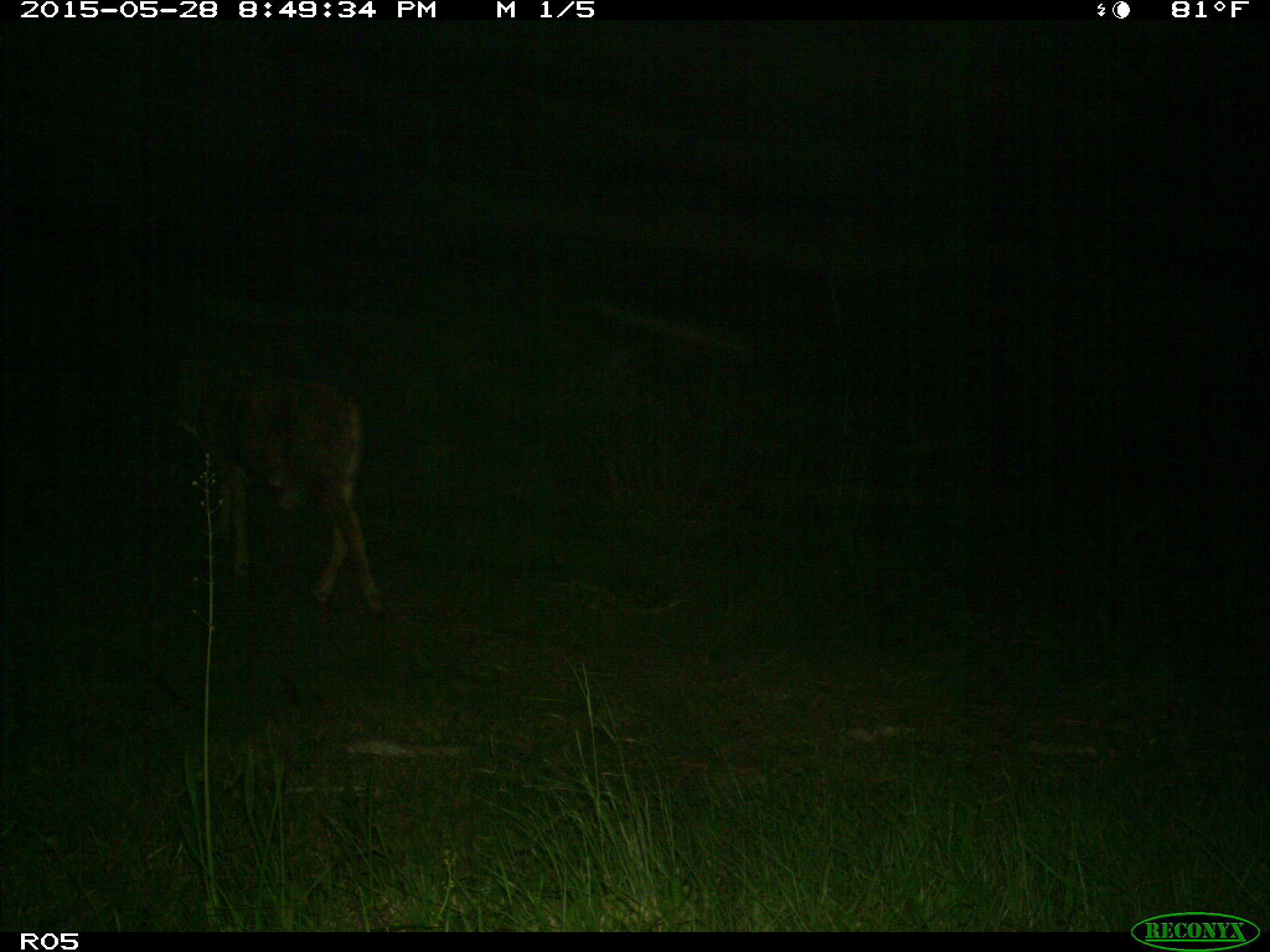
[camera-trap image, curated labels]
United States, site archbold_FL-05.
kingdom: Animalia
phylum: Chordata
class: Mammalia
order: Artiodactyla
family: Bovidae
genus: Bos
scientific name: Bos taurus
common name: domestic cow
Bos taurus (domestic cow).